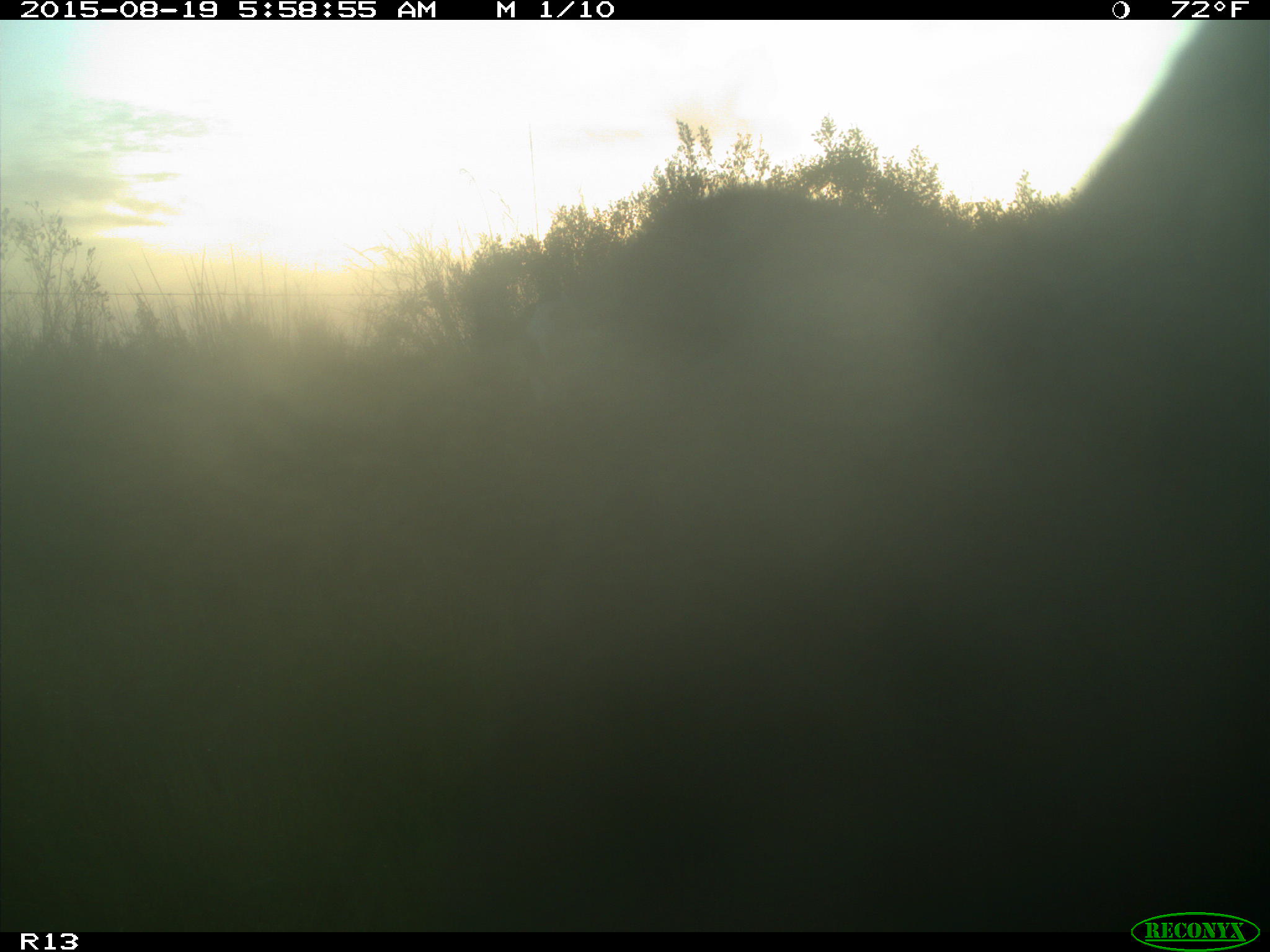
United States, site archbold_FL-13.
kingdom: Animalia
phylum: Chordata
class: Mammalia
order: Artiodactyla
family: Bovidae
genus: Bos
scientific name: Bos taurus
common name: domestic cow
Bos taurus (domestic cow).